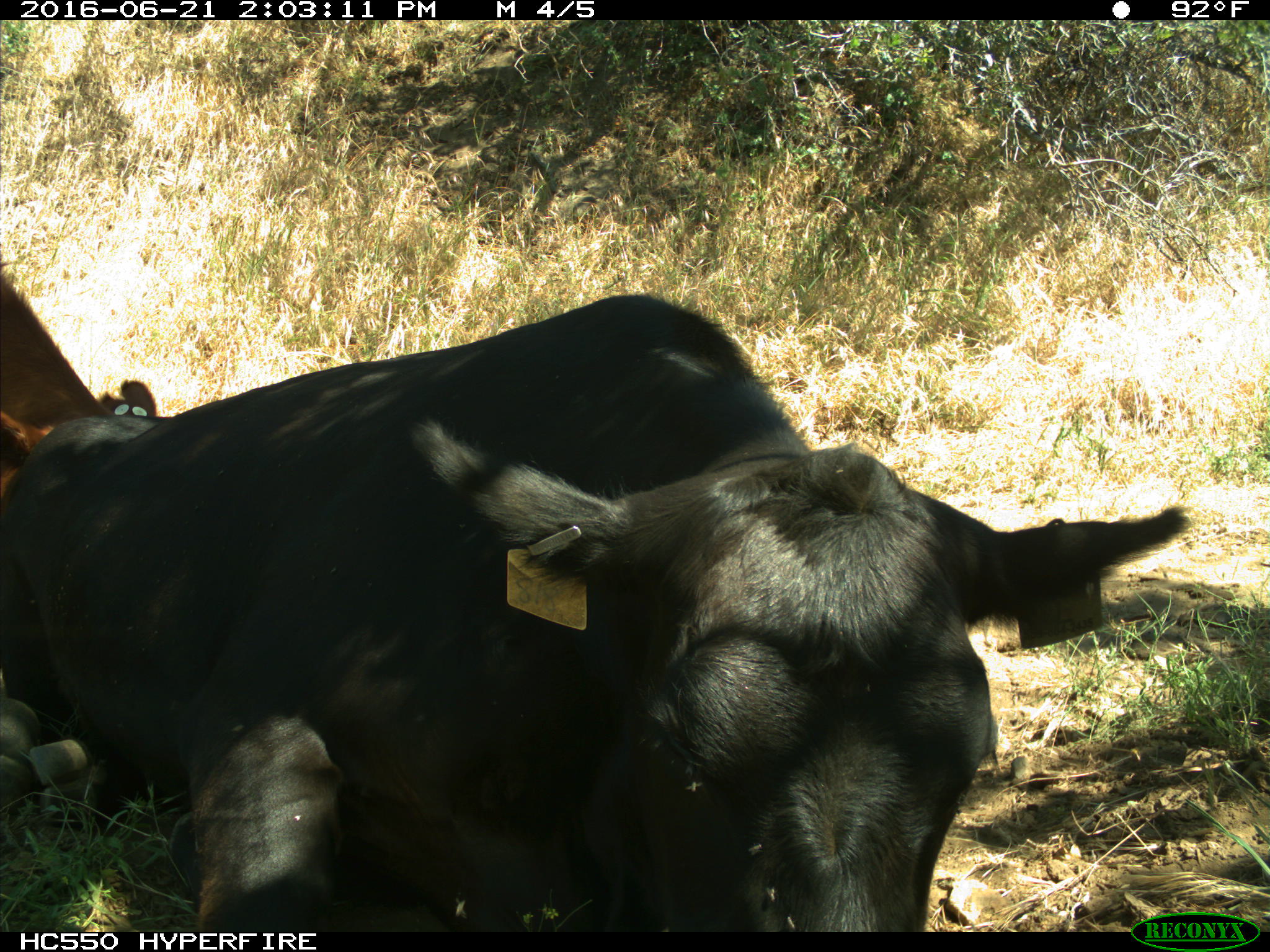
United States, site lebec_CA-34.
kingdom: Animalia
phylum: Chordata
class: Mammalia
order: Artiodactyla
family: Bovidae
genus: Bos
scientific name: Bos taurus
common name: domestic cow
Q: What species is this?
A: Bos taurus (domestic cow).